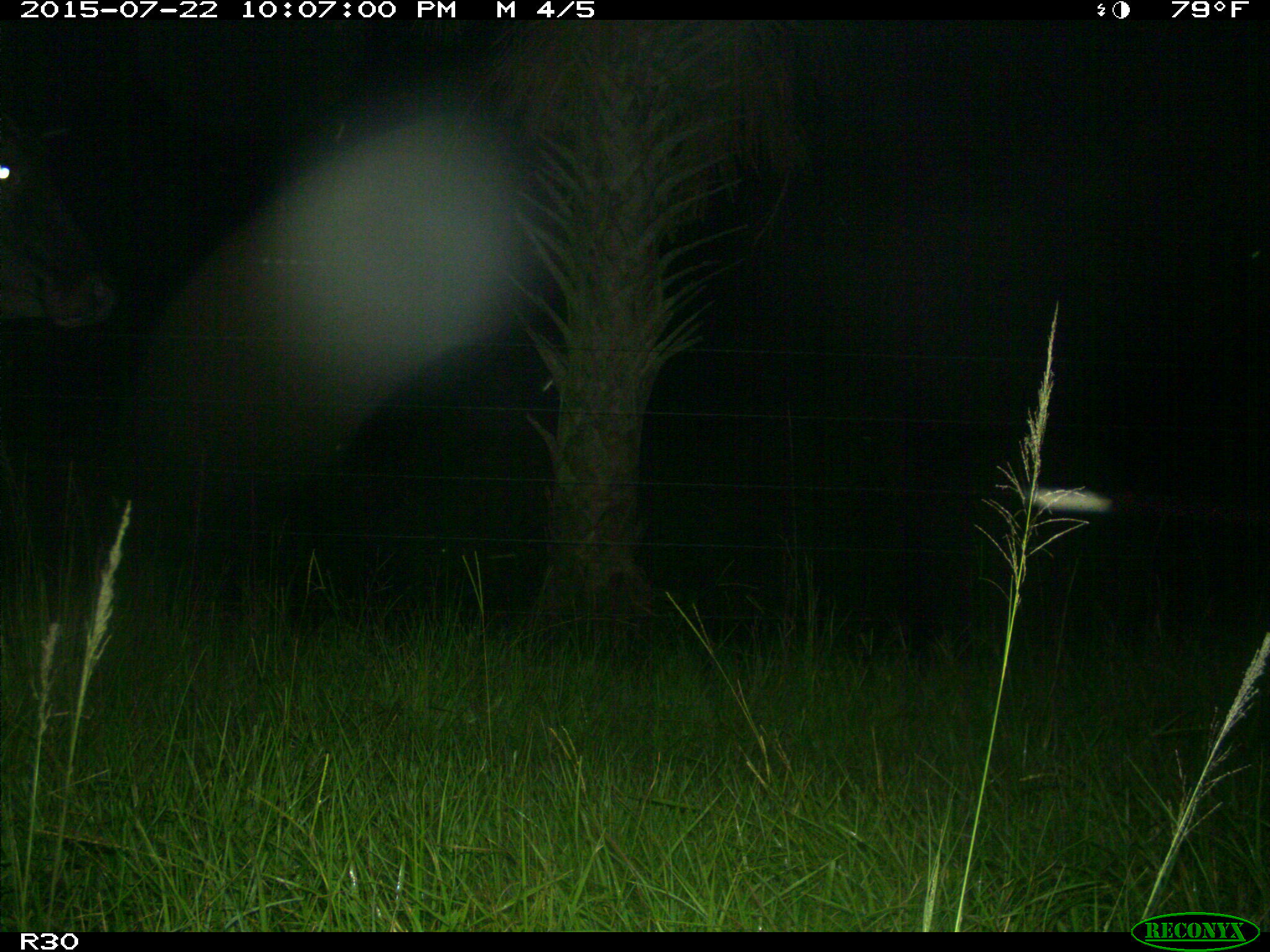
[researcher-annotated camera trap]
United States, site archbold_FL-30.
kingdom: Animalia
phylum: Chordata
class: Mammalia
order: Artiodactyla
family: Bovidae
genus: Bos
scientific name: Bos taurus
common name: domestic cow